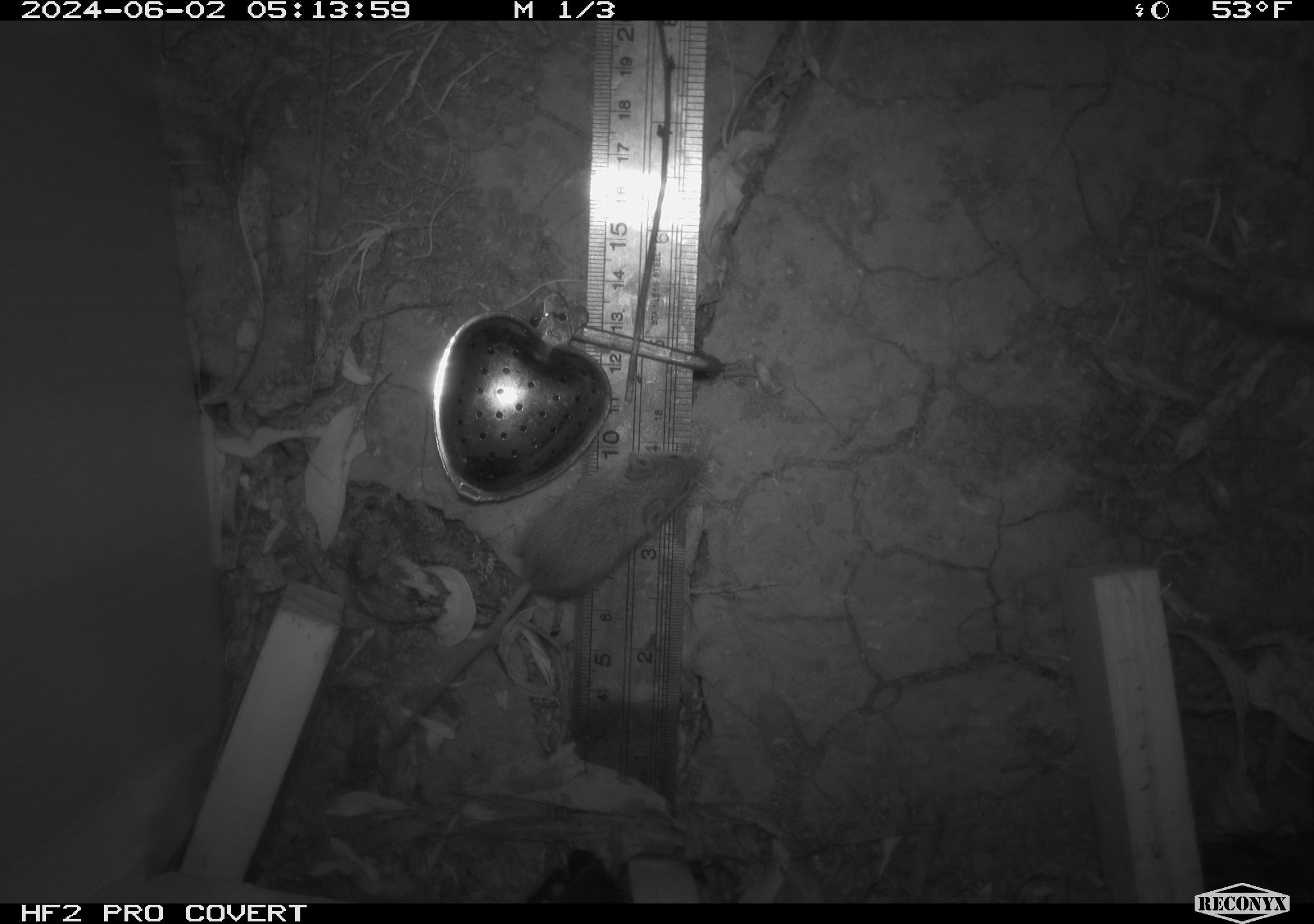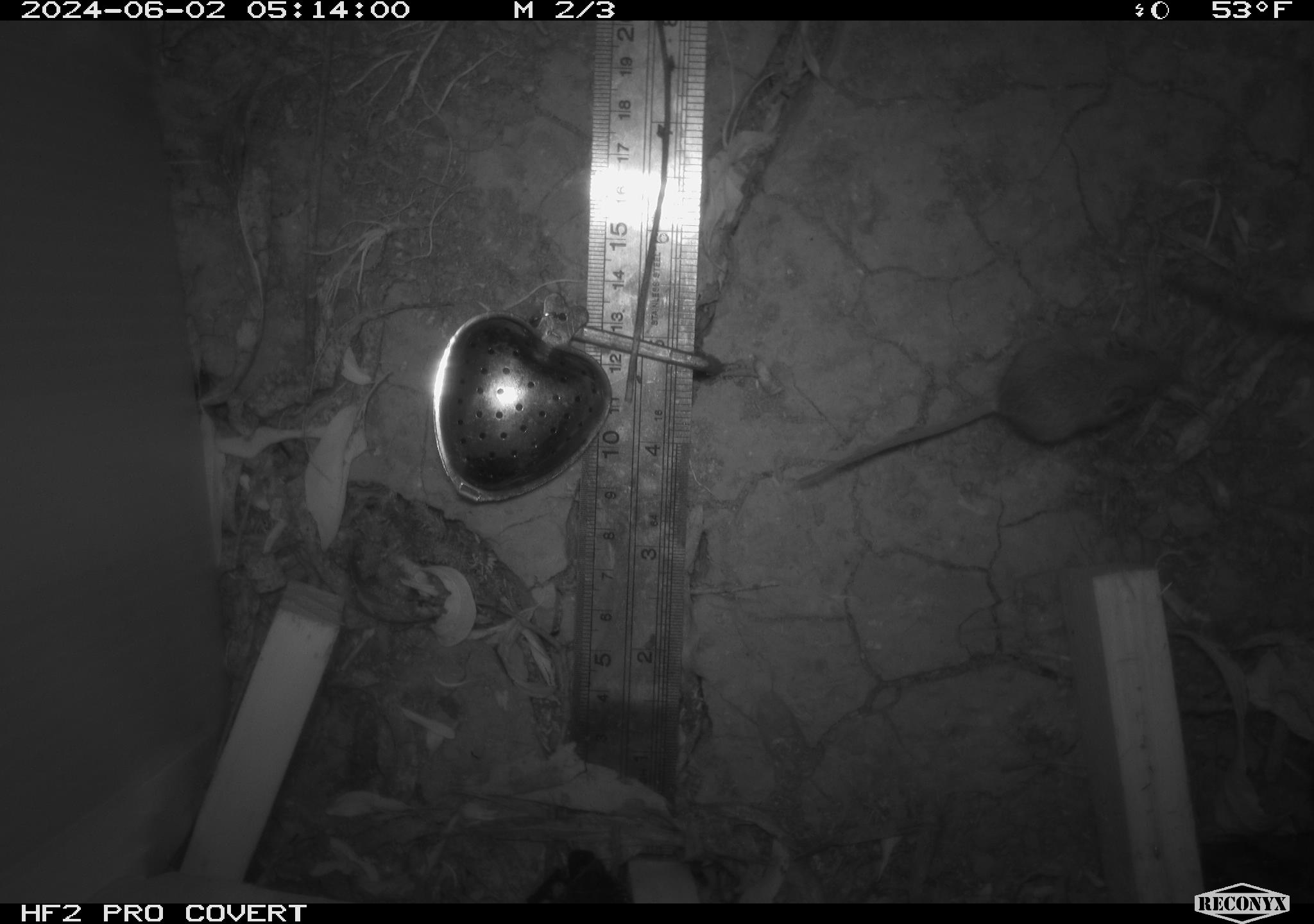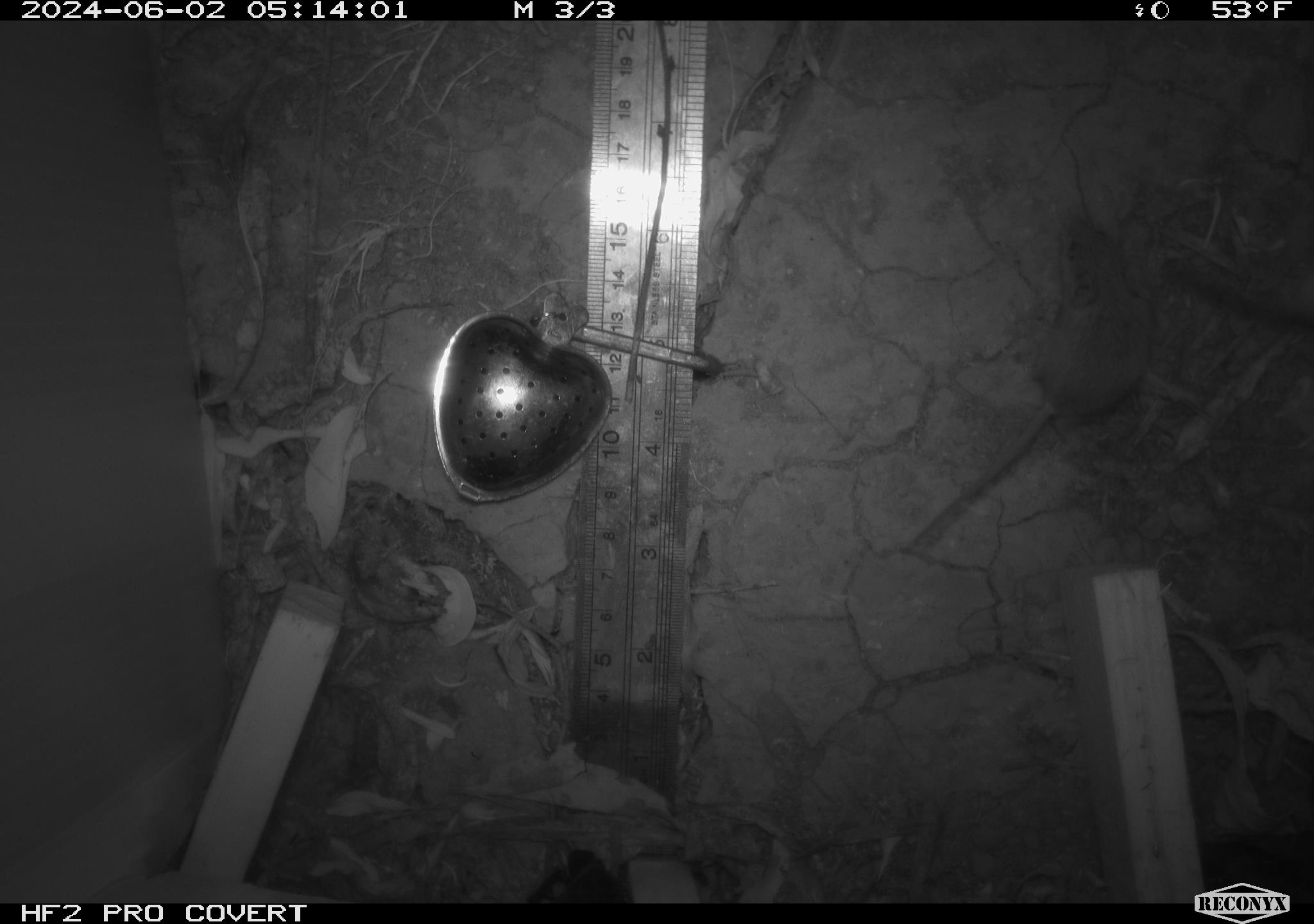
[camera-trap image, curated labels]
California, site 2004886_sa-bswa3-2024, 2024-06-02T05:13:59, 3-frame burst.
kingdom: Animalia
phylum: Chordata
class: Mammalia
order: Rodentia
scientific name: Rodentia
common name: mouse species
Mouse species (Rodentia).